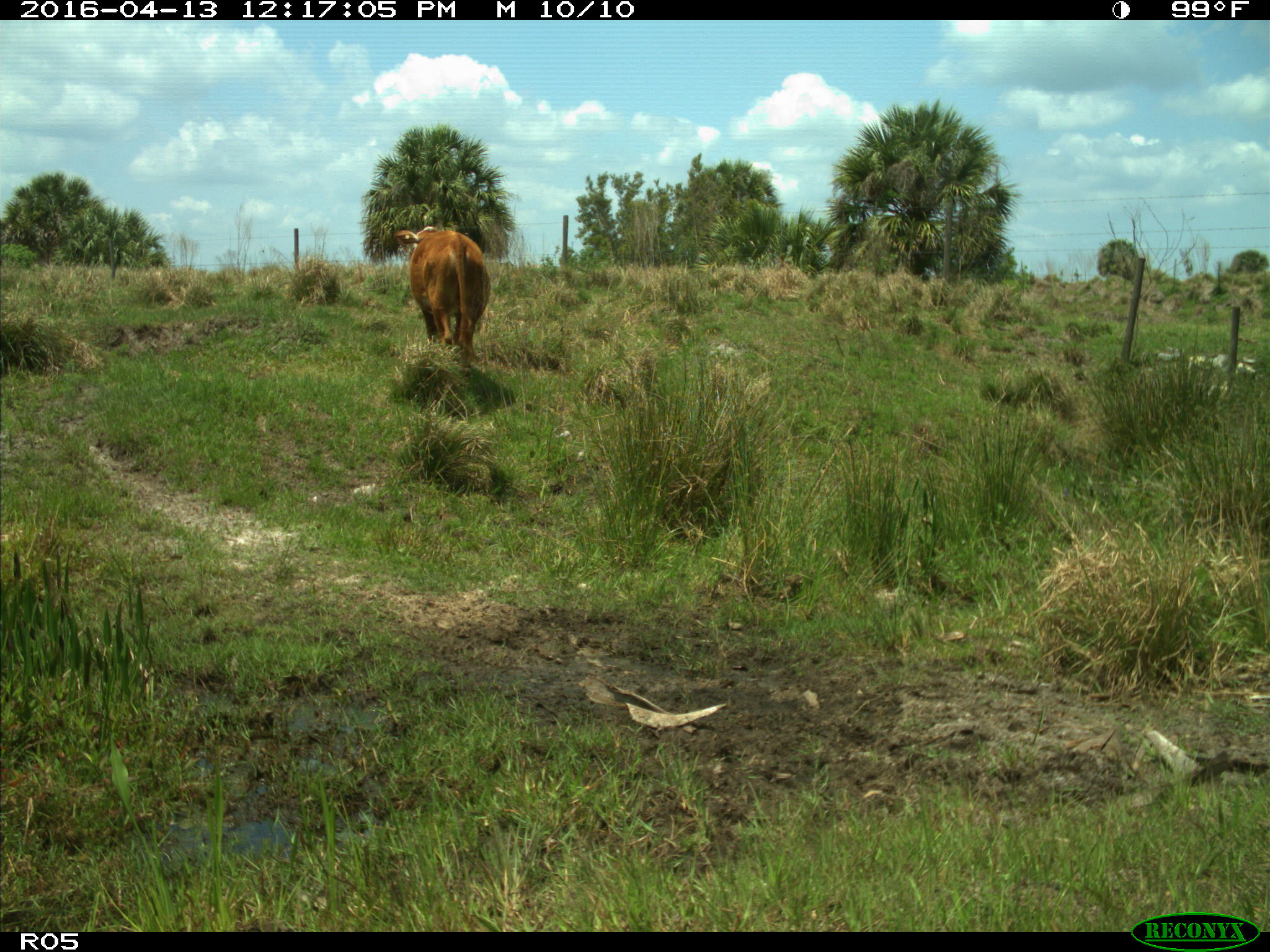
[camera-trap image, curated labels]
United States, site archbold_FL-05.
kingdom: Animalia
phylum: Chordata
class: Mammalia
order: Artiodactyla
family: Bovidae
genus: Bos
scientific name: Bos taurus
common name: domestic cow